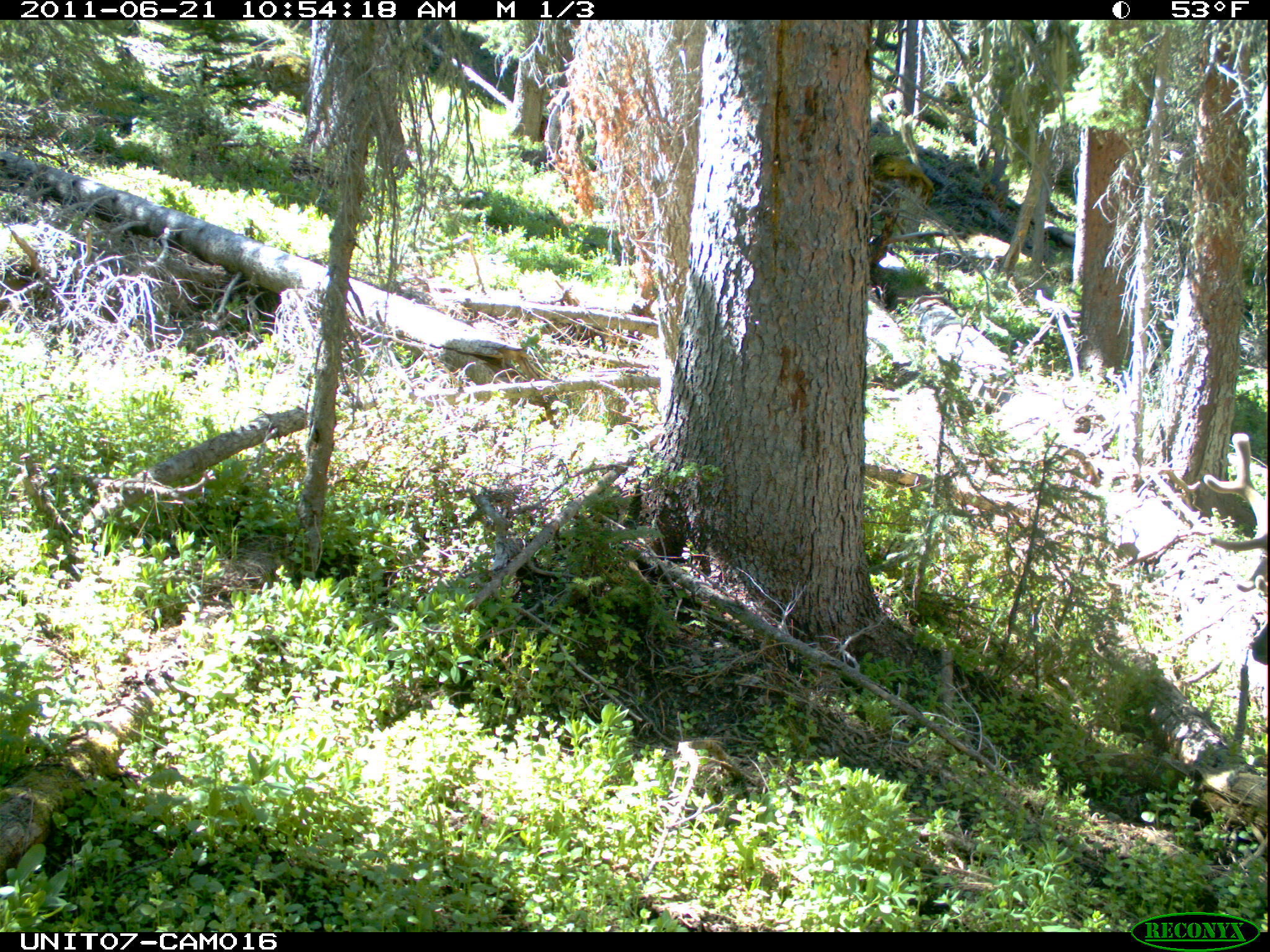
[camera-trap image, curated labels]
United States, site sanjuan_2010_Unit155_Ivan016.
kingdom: Animalia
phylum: Chordata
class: Mammalia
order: Artiodactyla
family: Cervidae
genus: Cervus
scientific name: Cervus elaphus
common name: red deer